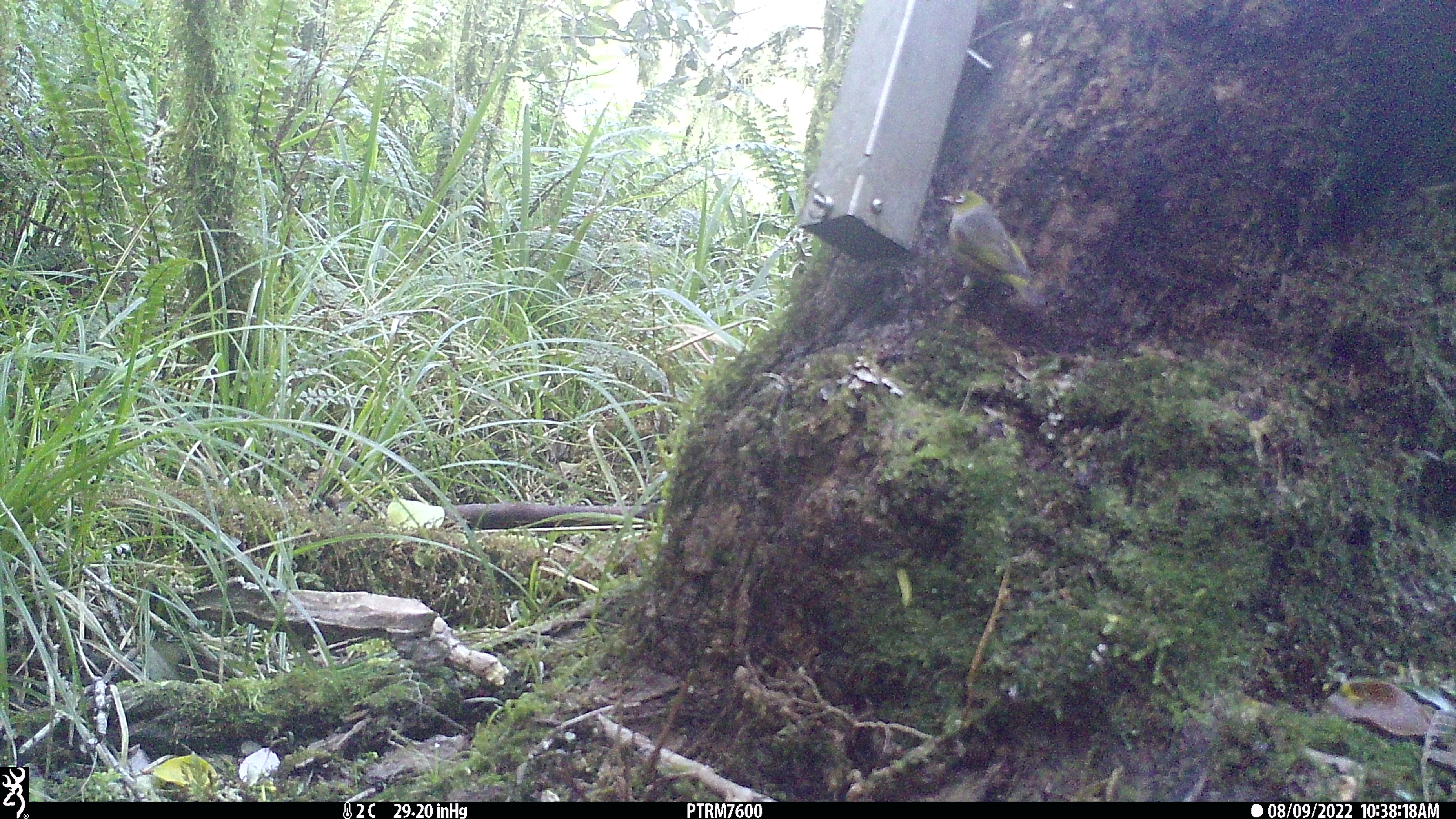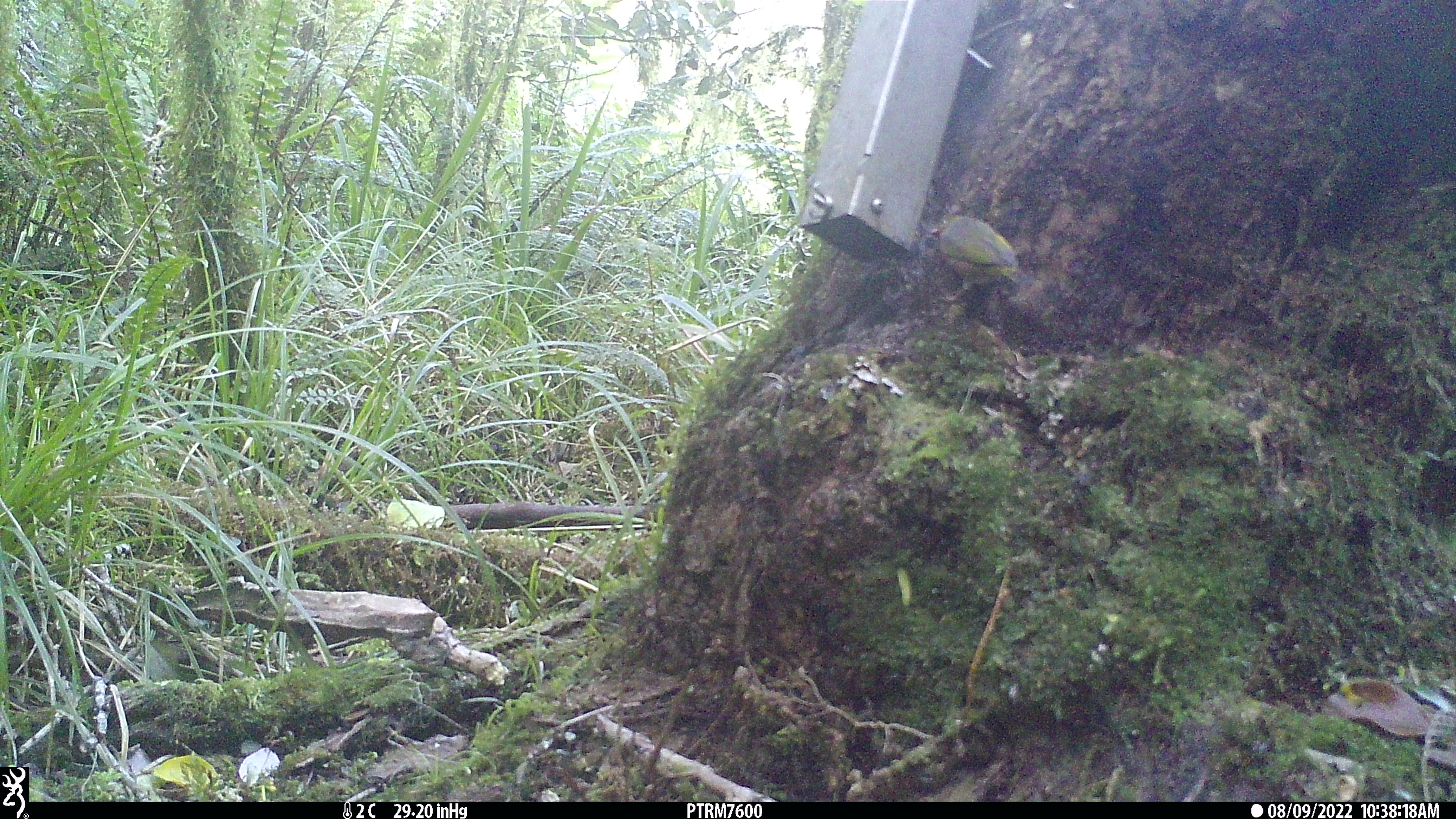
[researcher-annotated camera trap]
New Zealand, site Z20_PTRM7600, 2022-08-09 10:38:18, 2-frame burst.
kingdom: Animalia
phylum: Chordata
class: Aves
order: Passeriformes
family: Zosteropidae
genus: Zosterops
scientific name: Zosterops lateralis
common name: silvereye